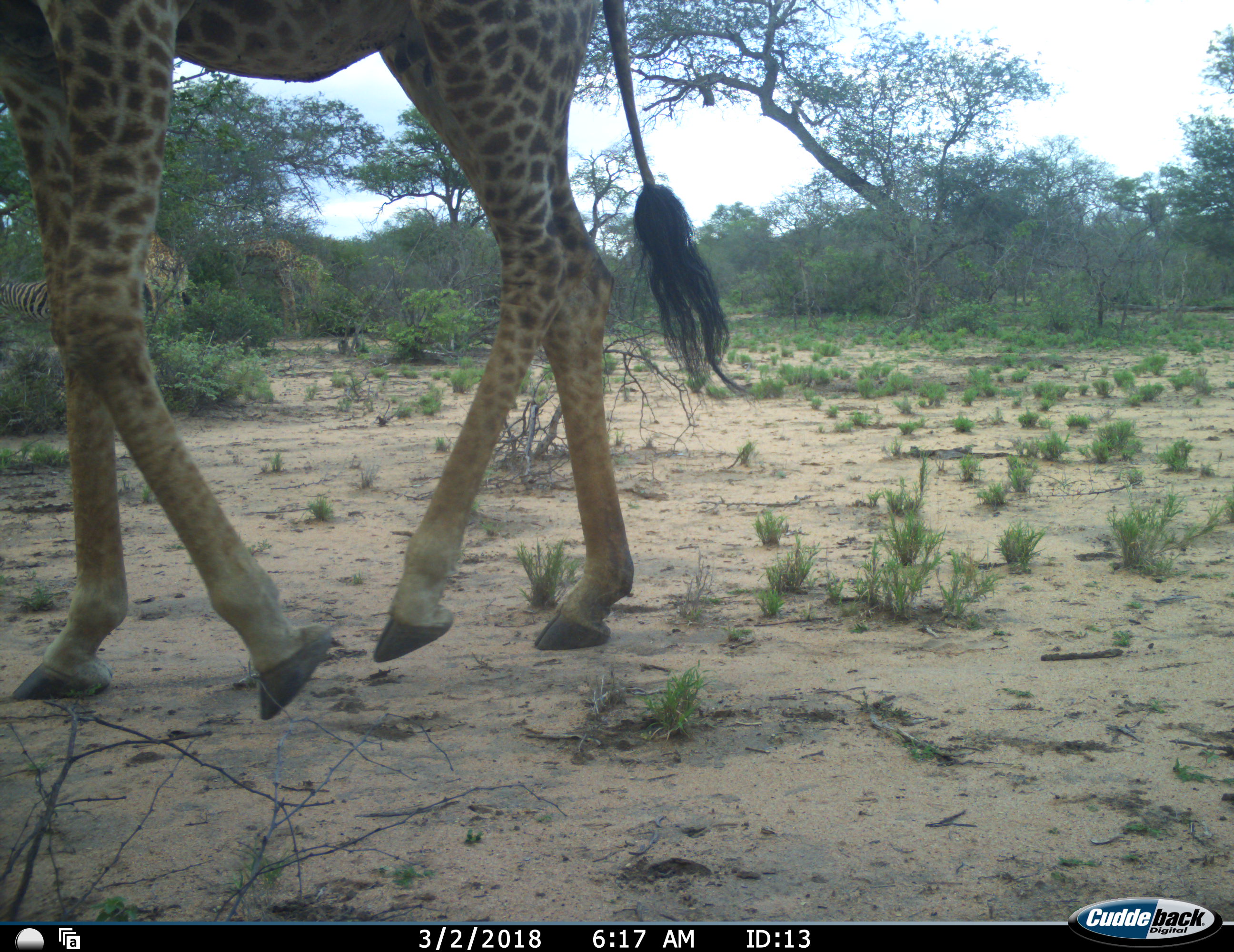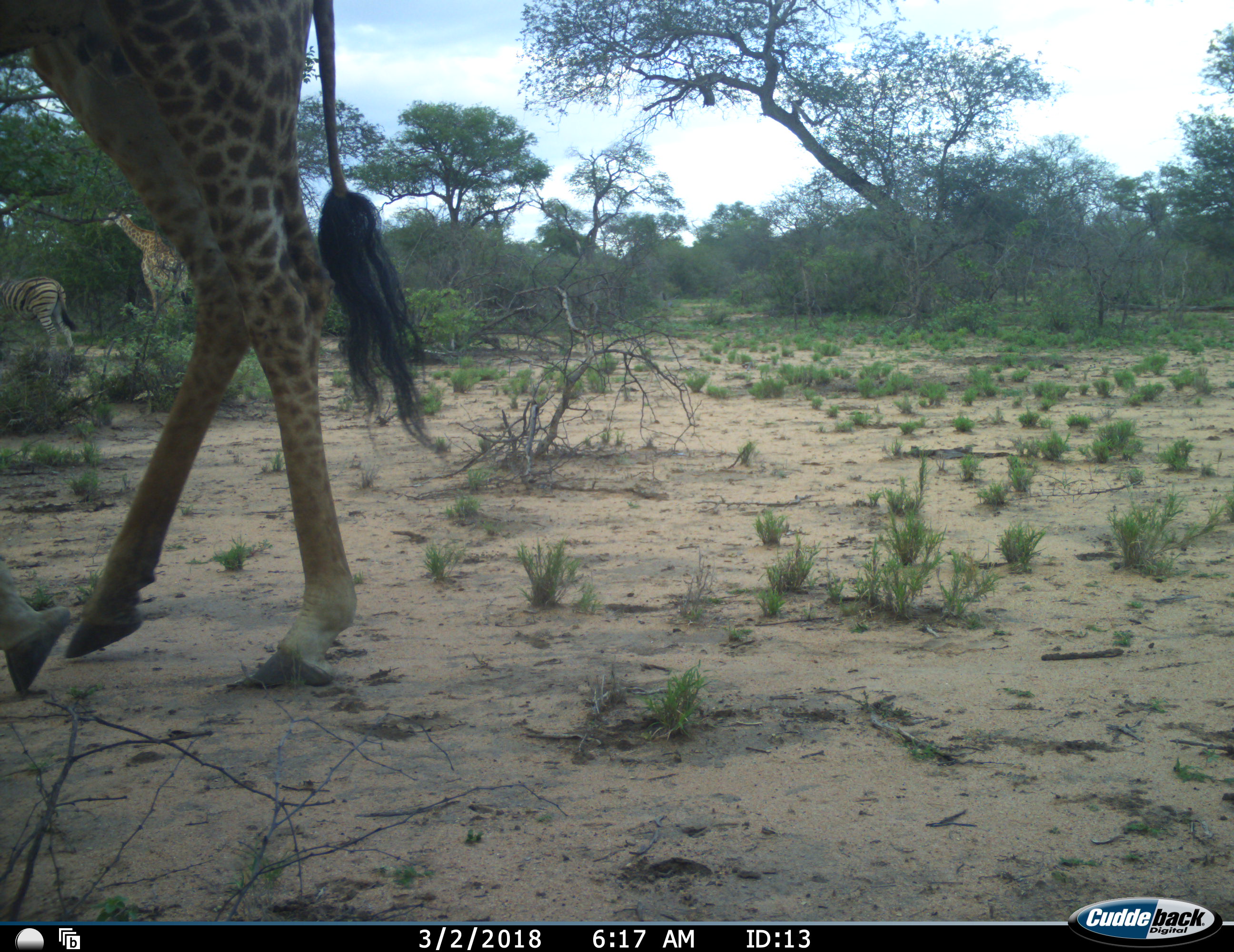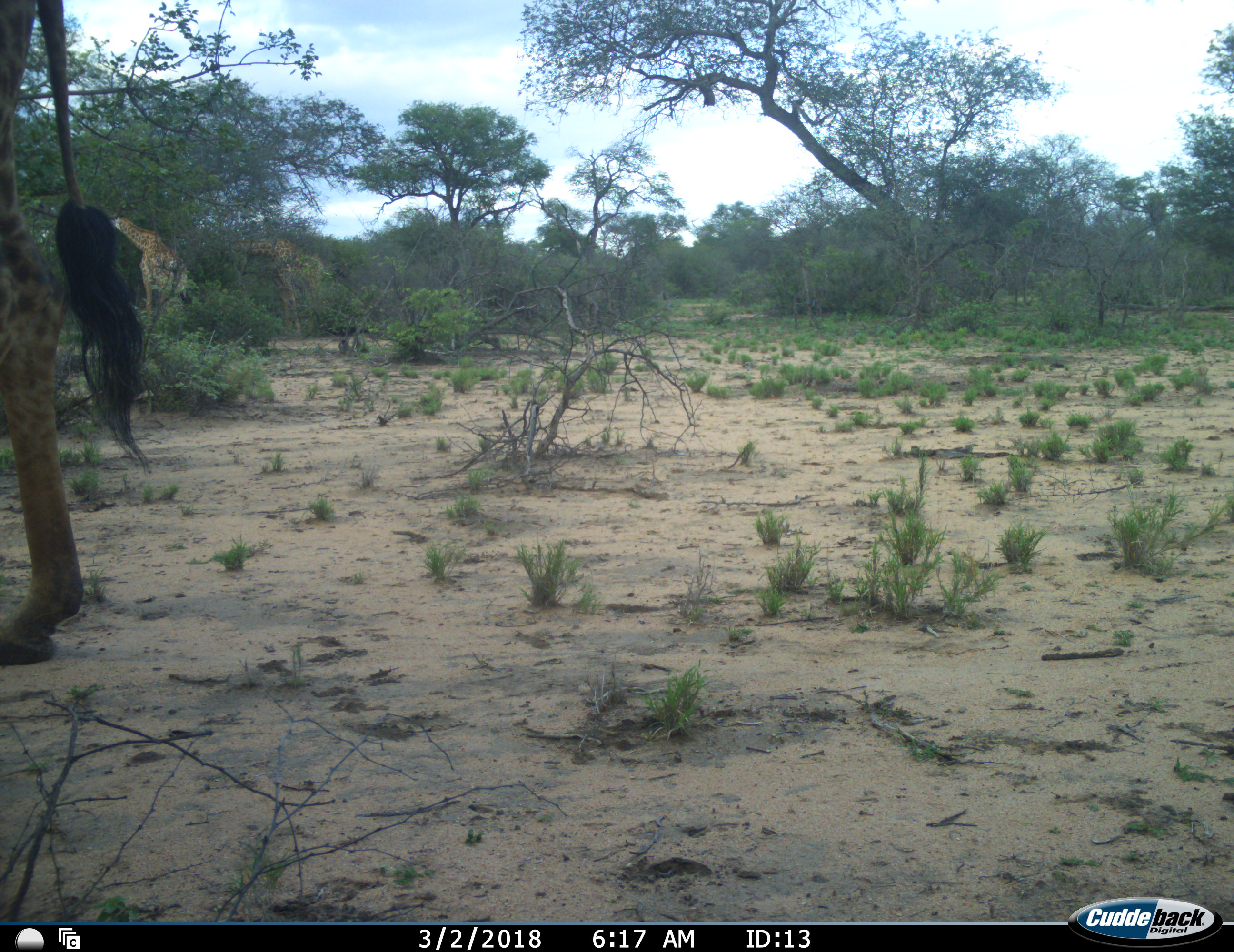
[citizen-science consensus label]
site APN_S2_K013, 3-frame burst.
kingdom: Animalia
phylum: Chordata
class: Mammalia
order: Artiodactyla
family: Giraffidae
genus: Giraffa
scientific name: Giraffa camelopardalis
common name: giraffe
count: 3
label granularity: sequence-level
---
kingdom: Animalia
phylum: Chordata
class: Mammalia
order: Perissodactyla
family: Equidae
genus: Equus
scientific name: Equus quagga burchellii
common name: burchell's zebra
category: zebraburchells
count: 1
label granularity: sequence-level